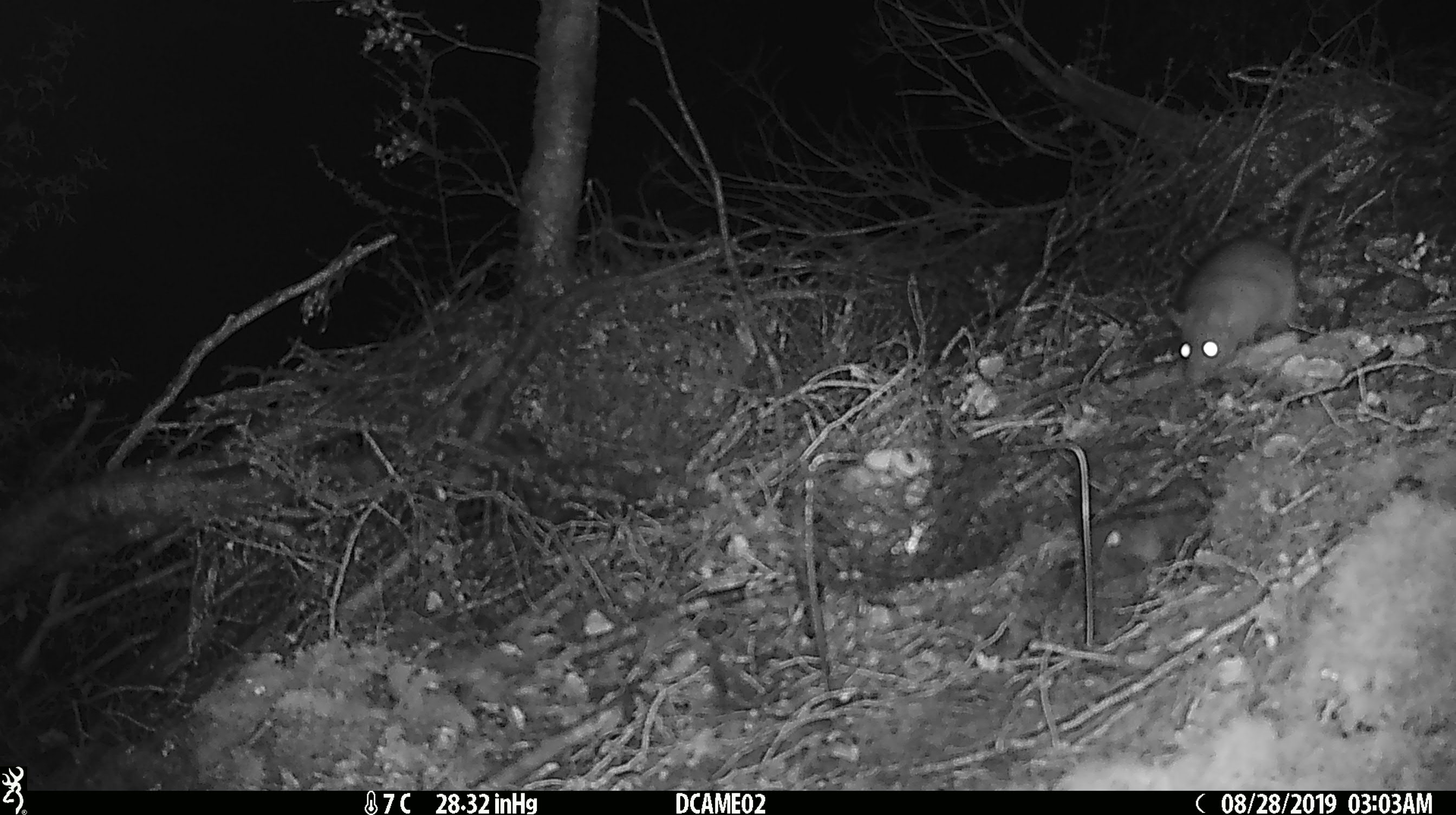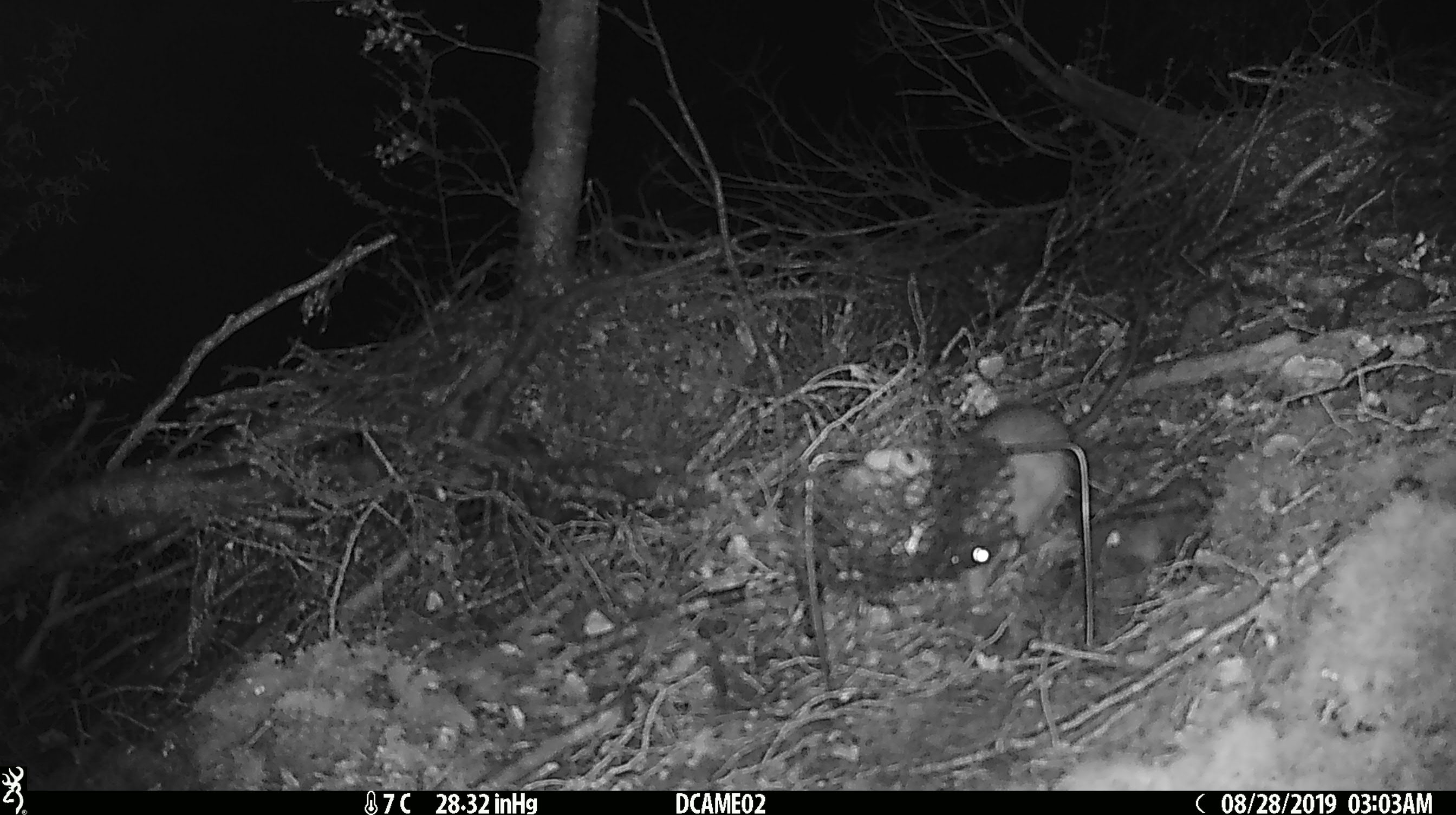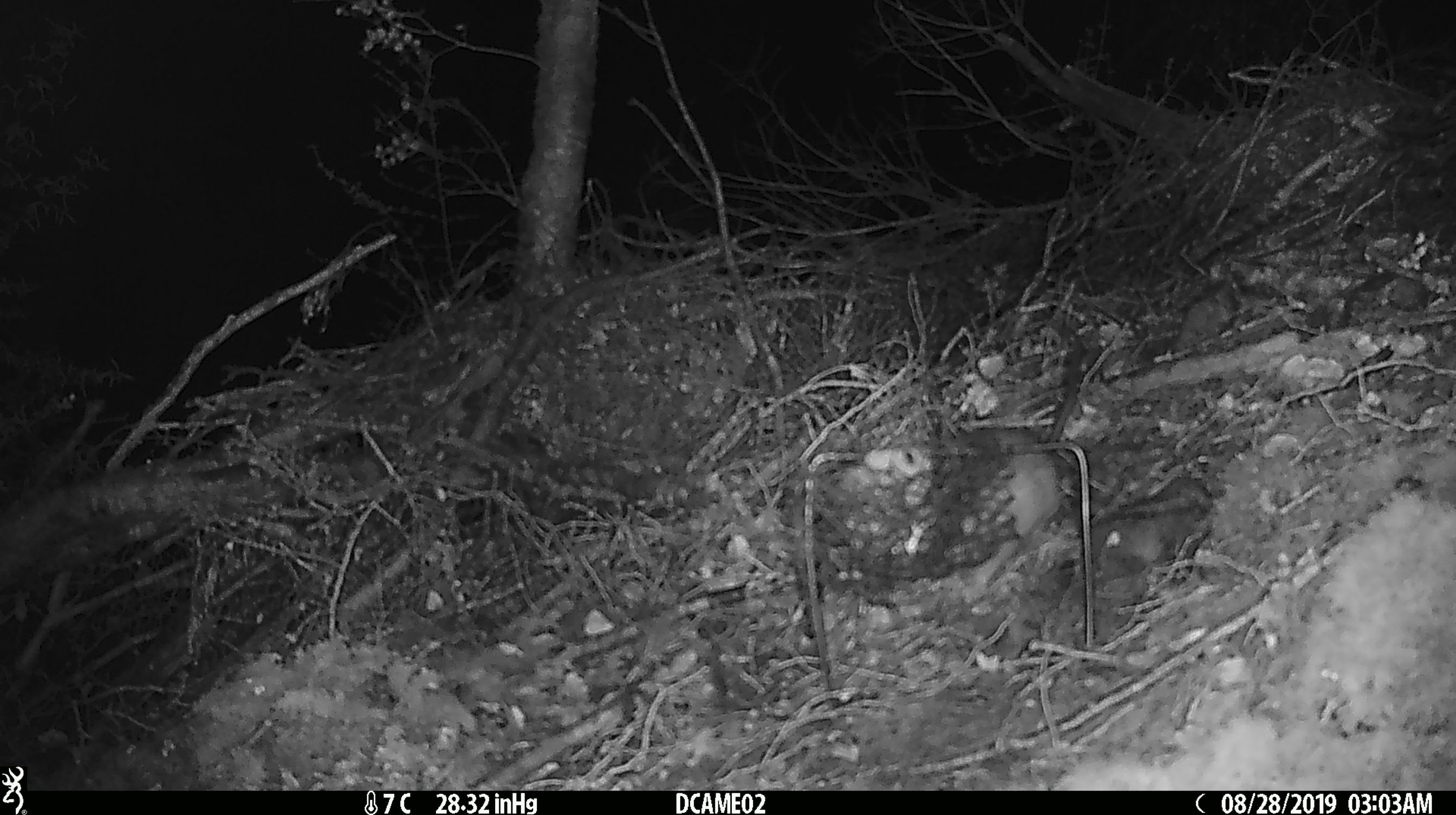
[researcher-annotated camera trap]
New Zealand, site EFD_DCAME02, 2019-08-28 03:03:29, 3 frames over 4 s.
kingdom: Animalia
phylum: Chordata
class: Mammalia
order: Rodentia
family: Muridae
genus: Rattus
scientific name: Rattus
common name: rat